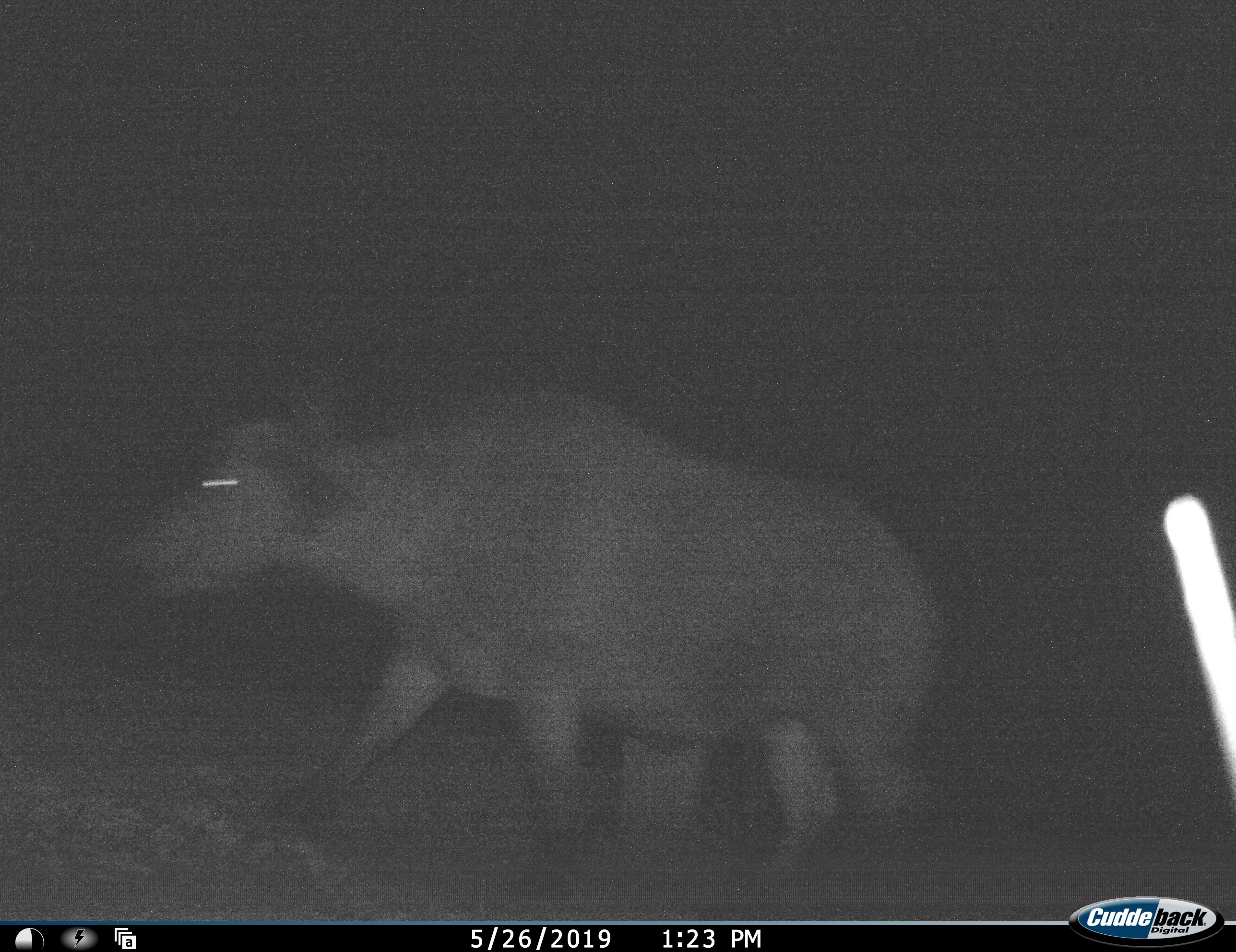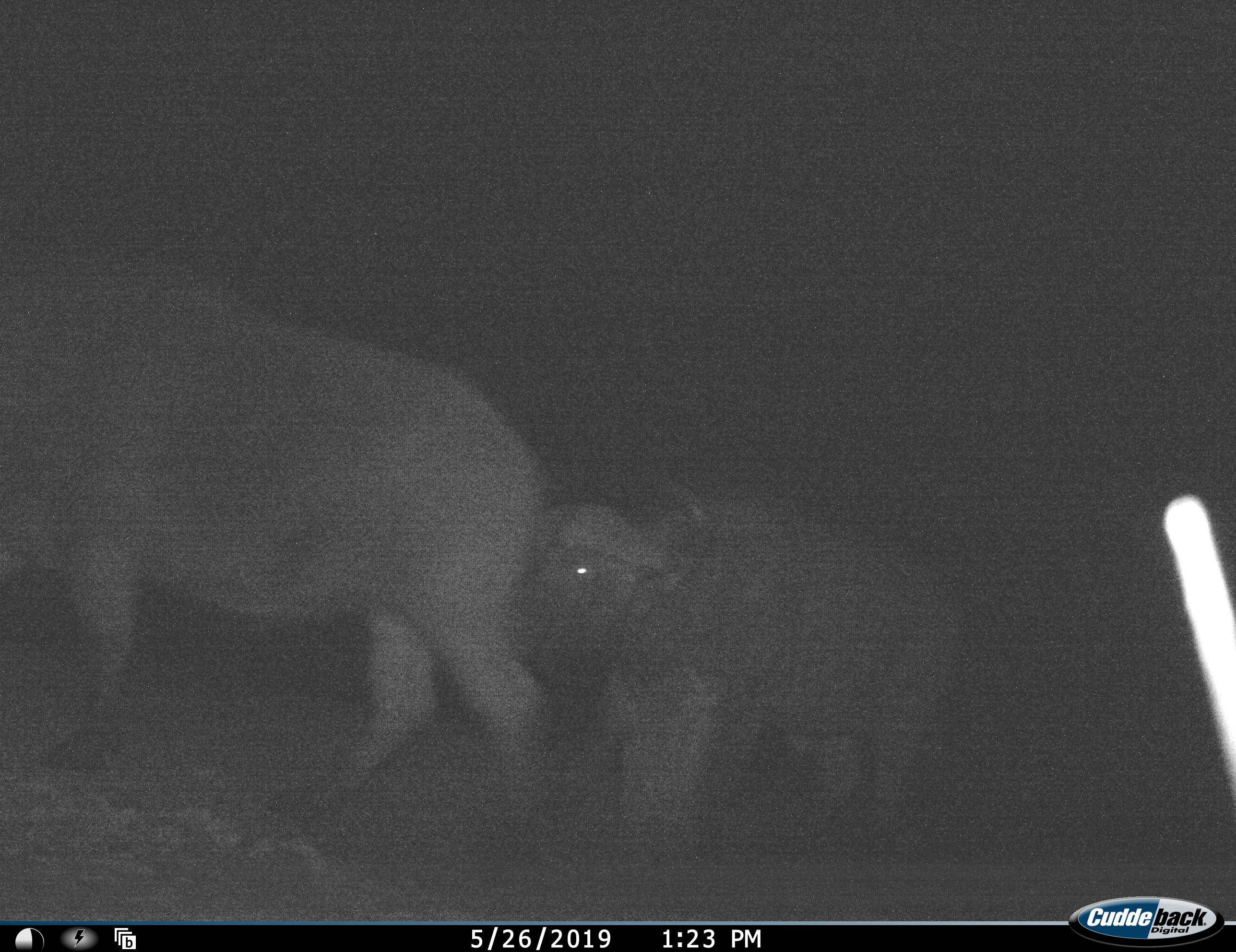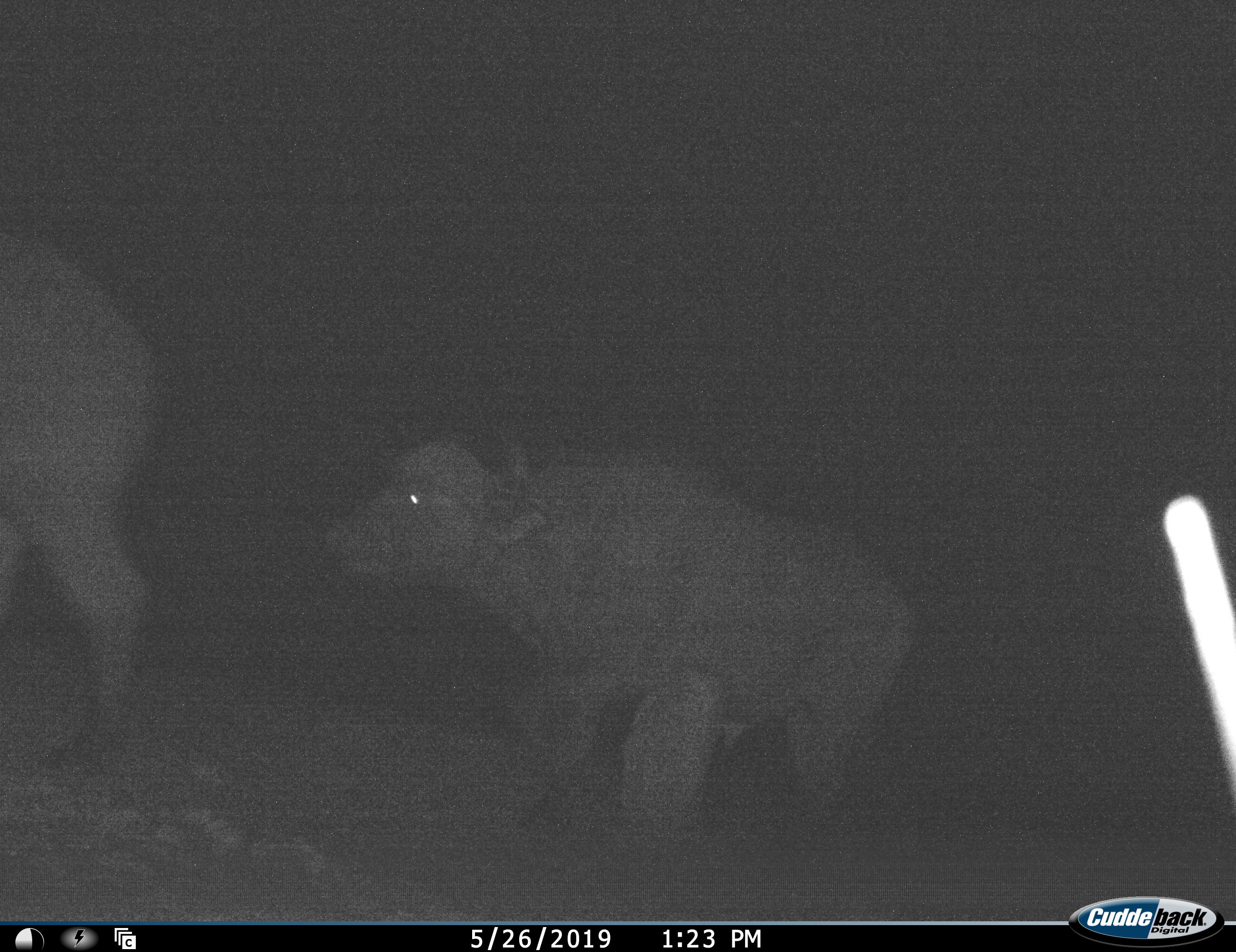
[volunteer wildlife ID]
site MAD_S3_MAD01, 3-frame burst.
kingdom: Animalia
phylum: Chordata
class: Mammalia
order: Artiodactyla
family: Bovidae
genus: Syncerus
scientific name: Syncerus caffer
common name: african buffalo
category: buffalo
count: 2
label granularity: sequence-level